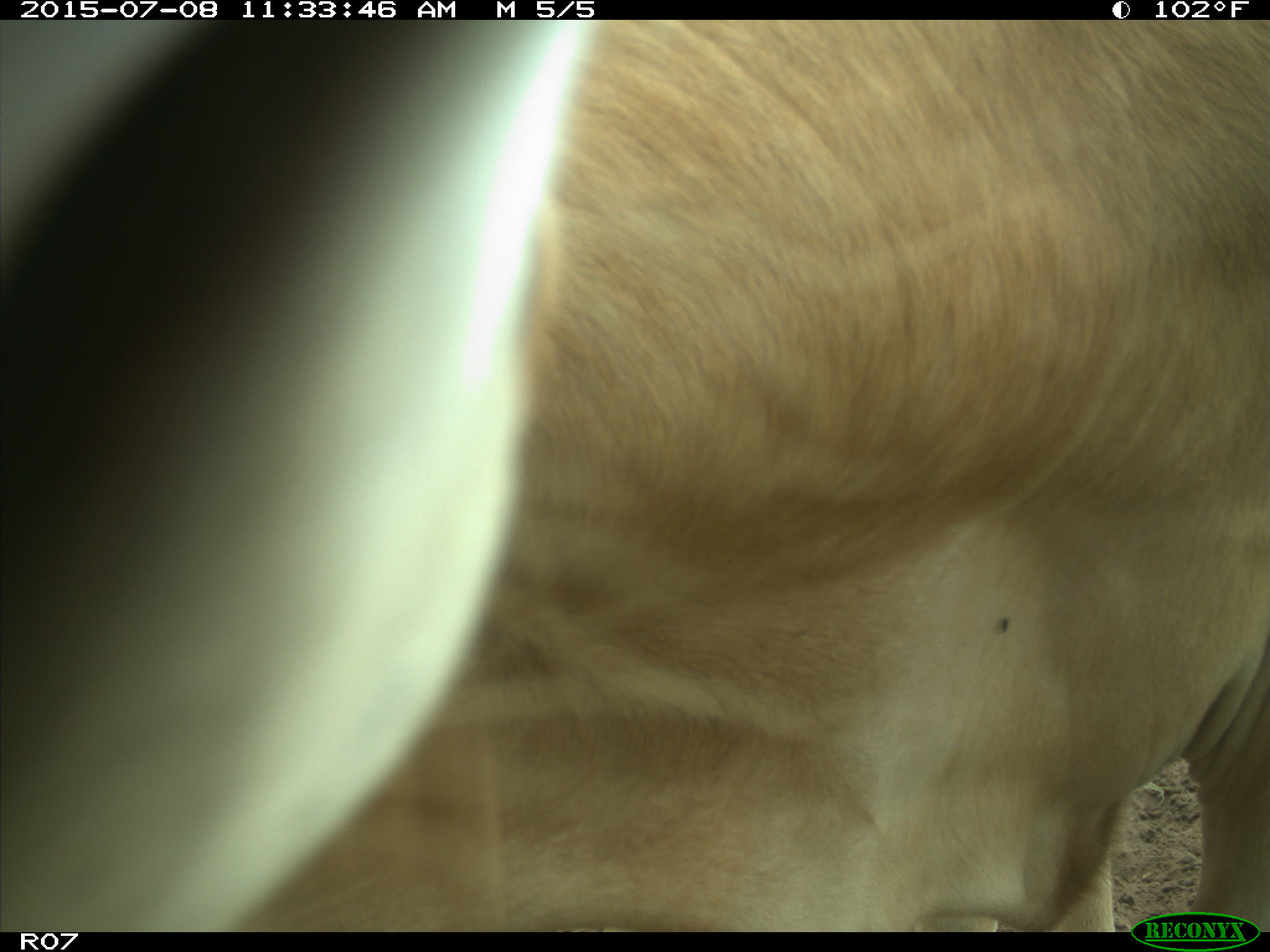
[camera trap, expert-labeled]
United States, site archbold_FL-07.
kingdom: Animalia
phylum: Chordata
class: Mammalia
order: Artiodactyla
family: Bovidae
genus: Bos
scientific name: Bos taurus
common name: domestic cow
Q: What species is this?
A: Bos taurus (domestic cow).